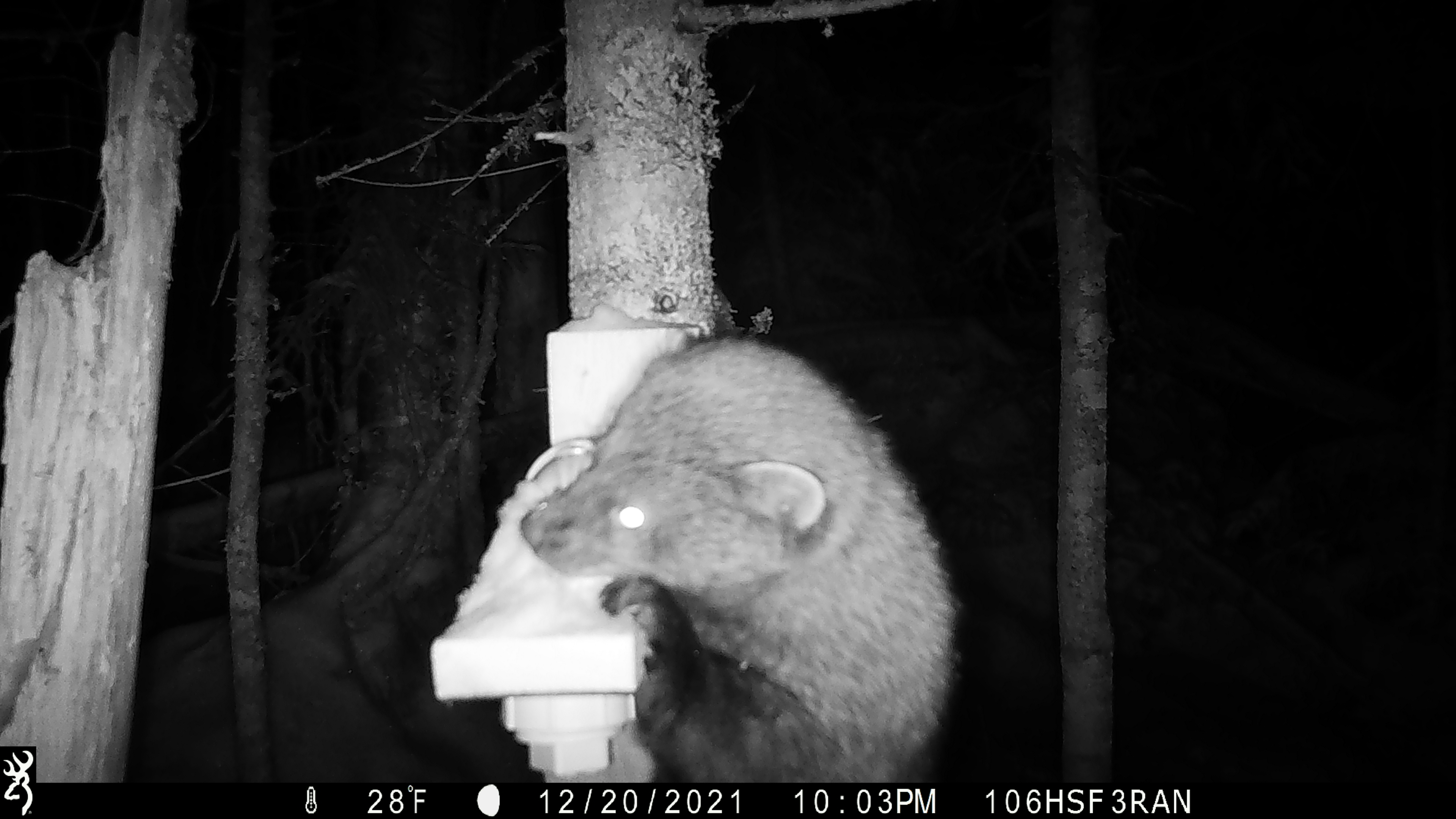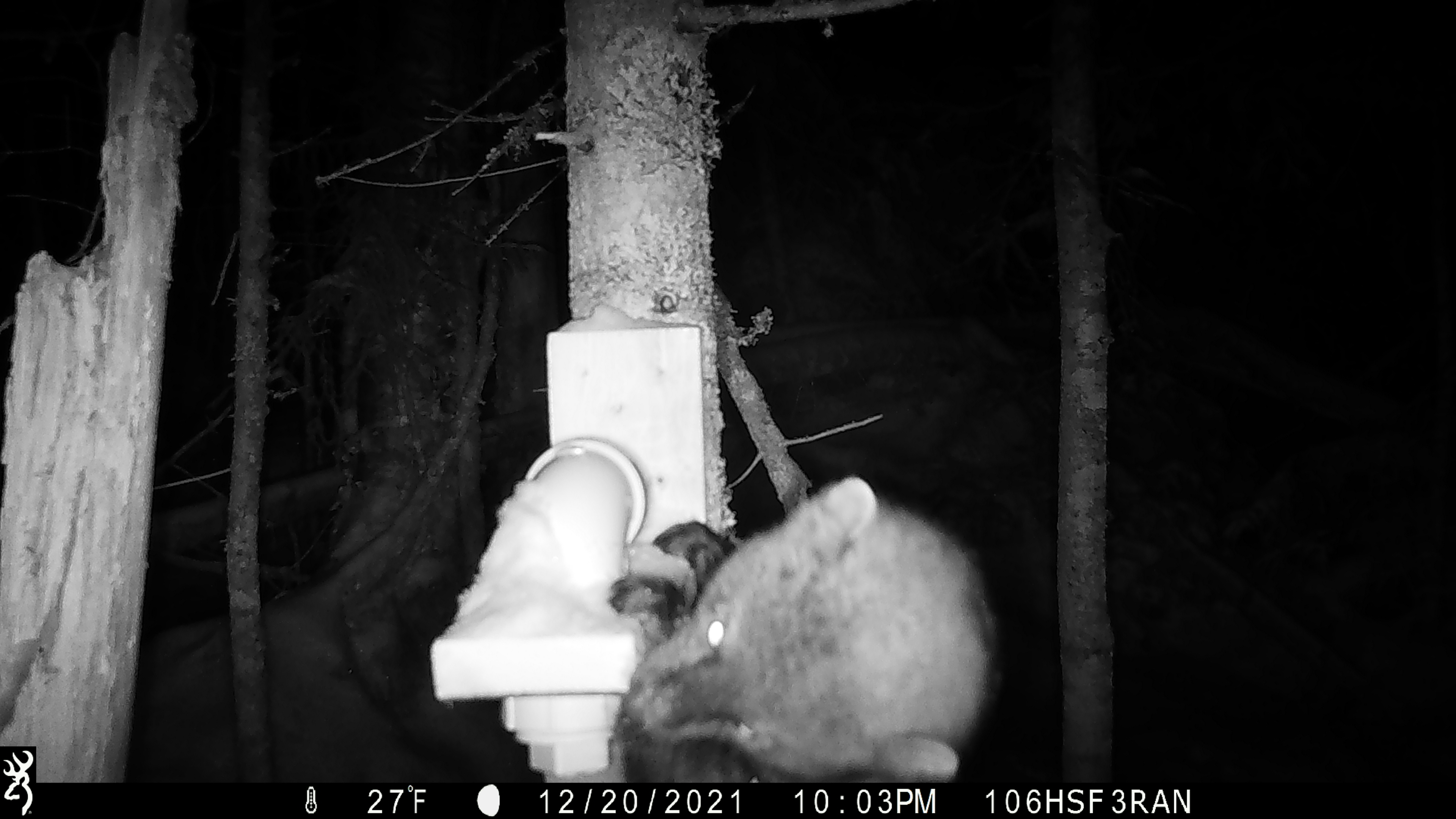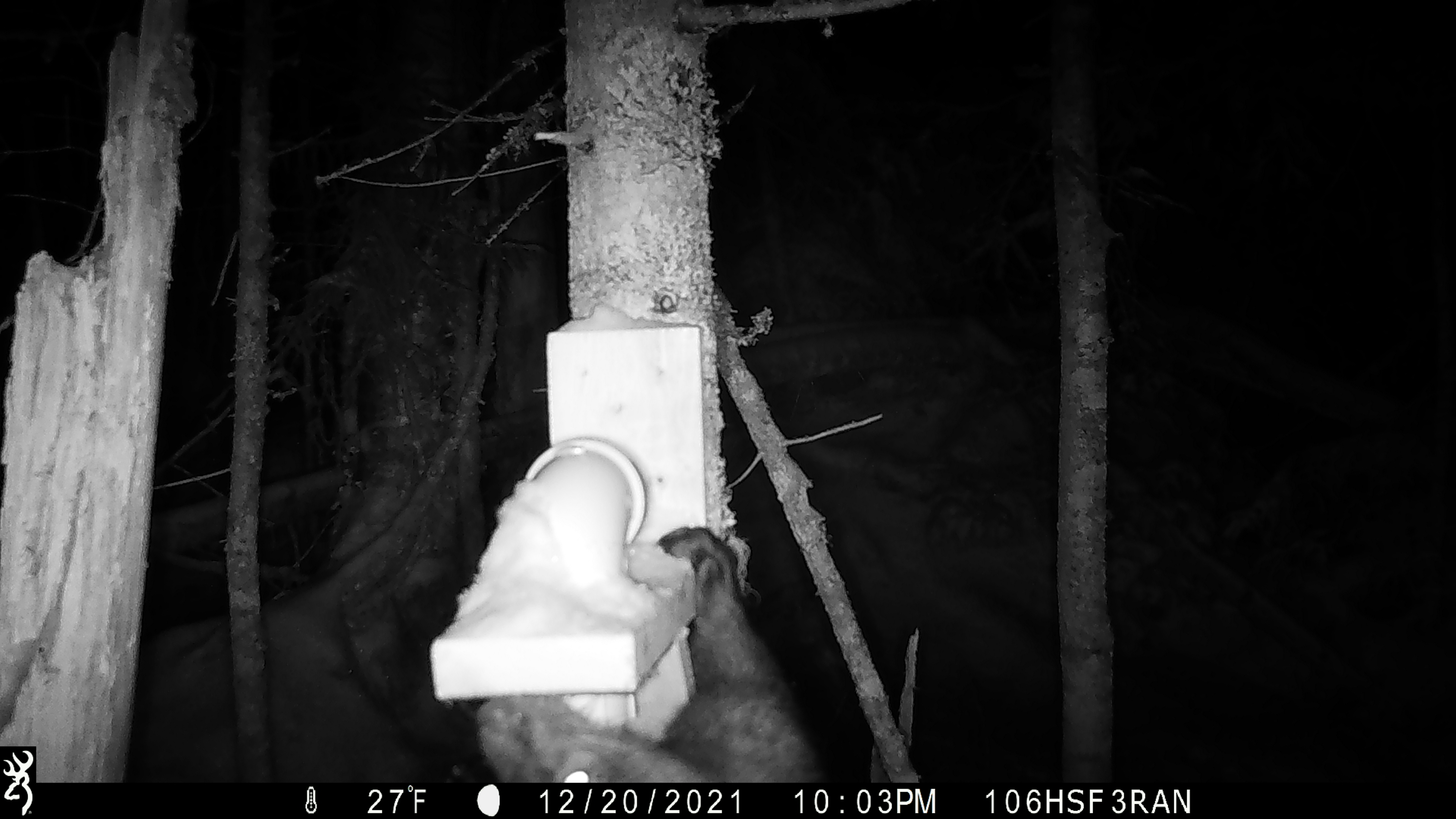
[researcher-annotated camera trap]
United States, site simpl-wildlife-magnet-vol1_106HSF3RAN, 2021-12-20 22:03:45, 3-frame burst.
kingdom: Animalia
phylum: Chordata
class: Mammalia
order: Carnivora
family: Mustelidae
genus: Pekania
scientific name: Pekania pennanti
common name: fisher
Fisher (Pekania pennanti).